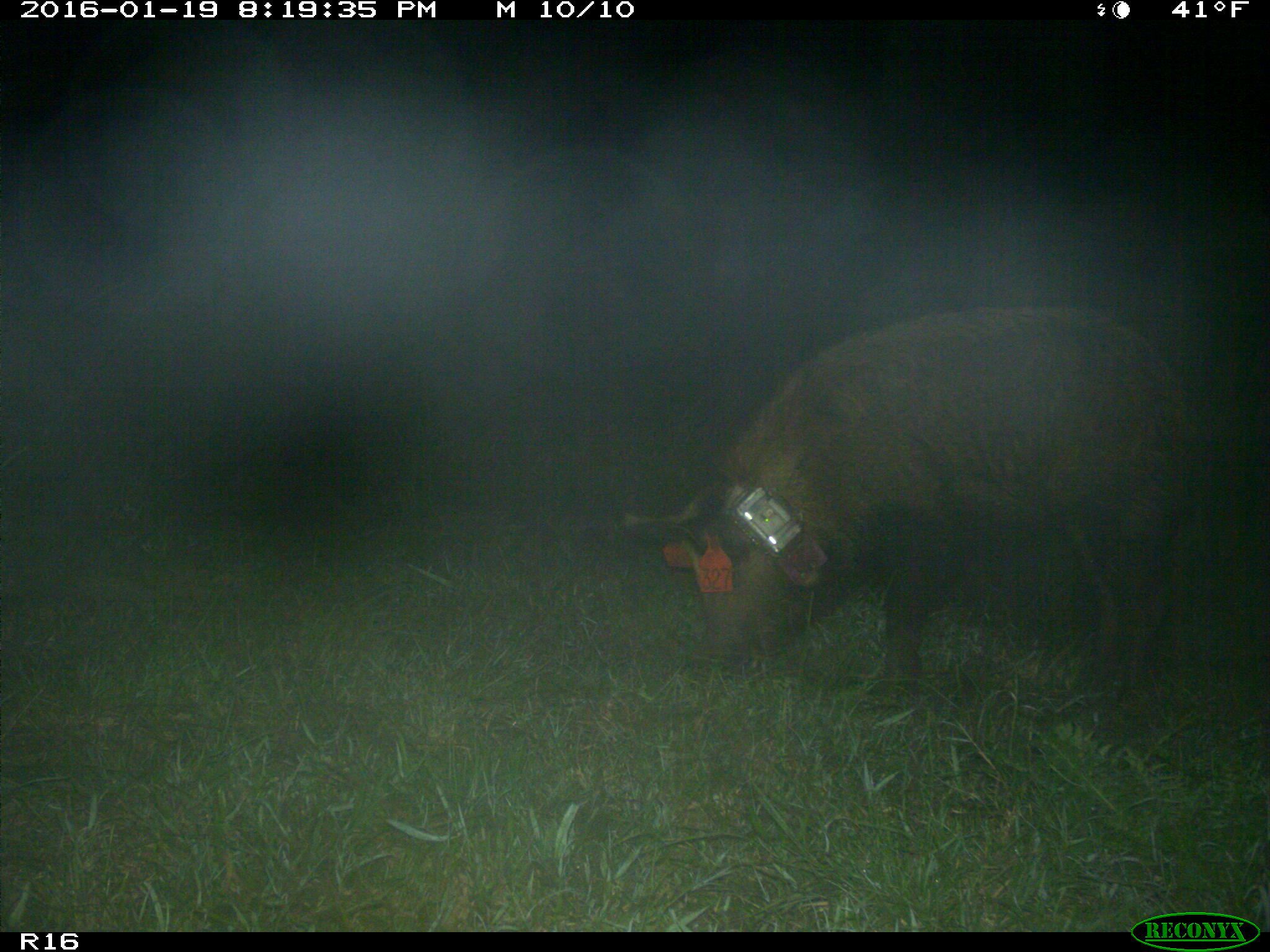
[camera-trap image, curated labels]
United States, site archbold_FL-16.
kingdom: Animalia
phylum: Chordata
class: Mammalia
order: Artiodactyla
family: Suidae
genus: Sus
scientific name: Sus scrofa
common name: wild boar